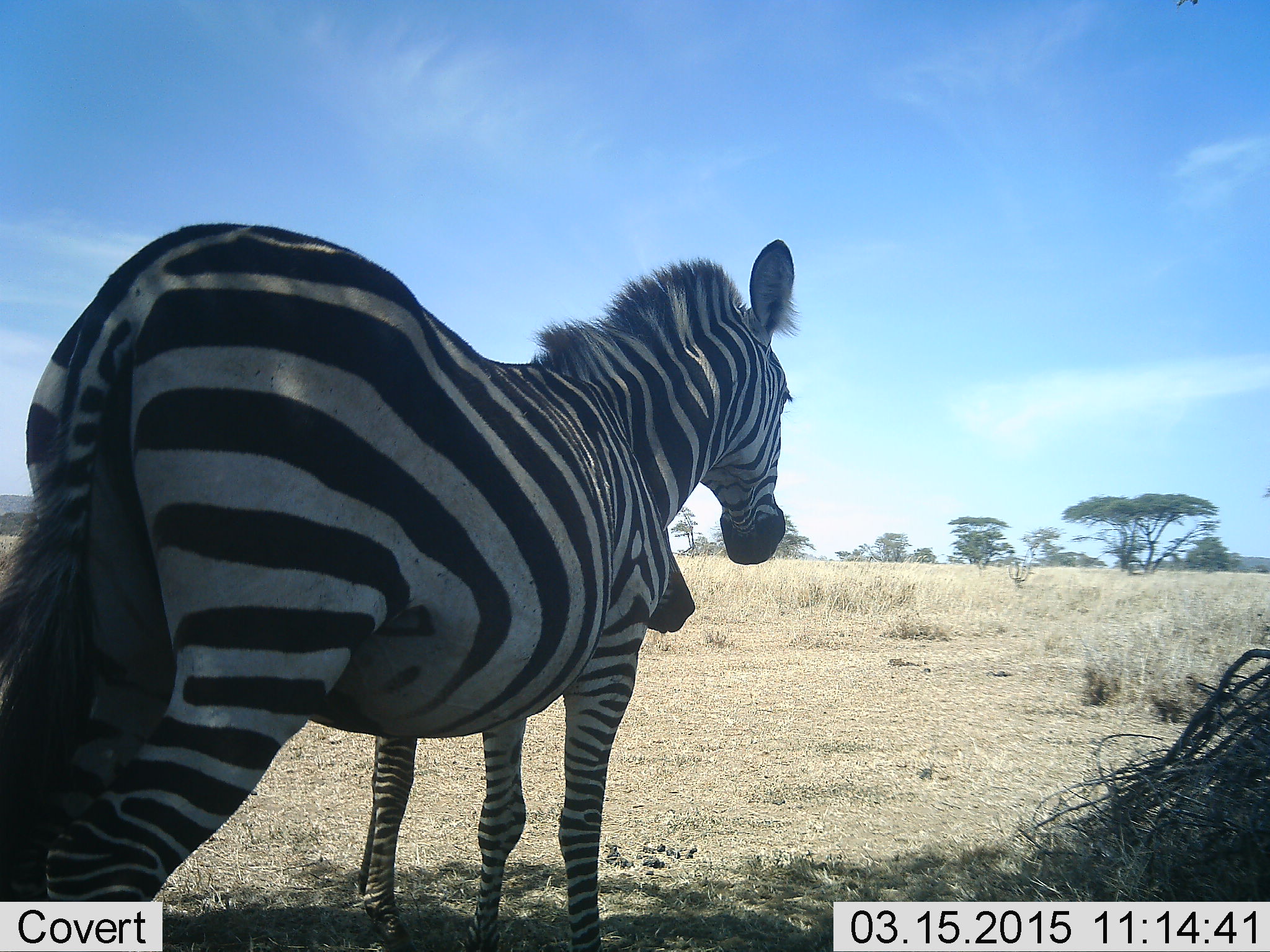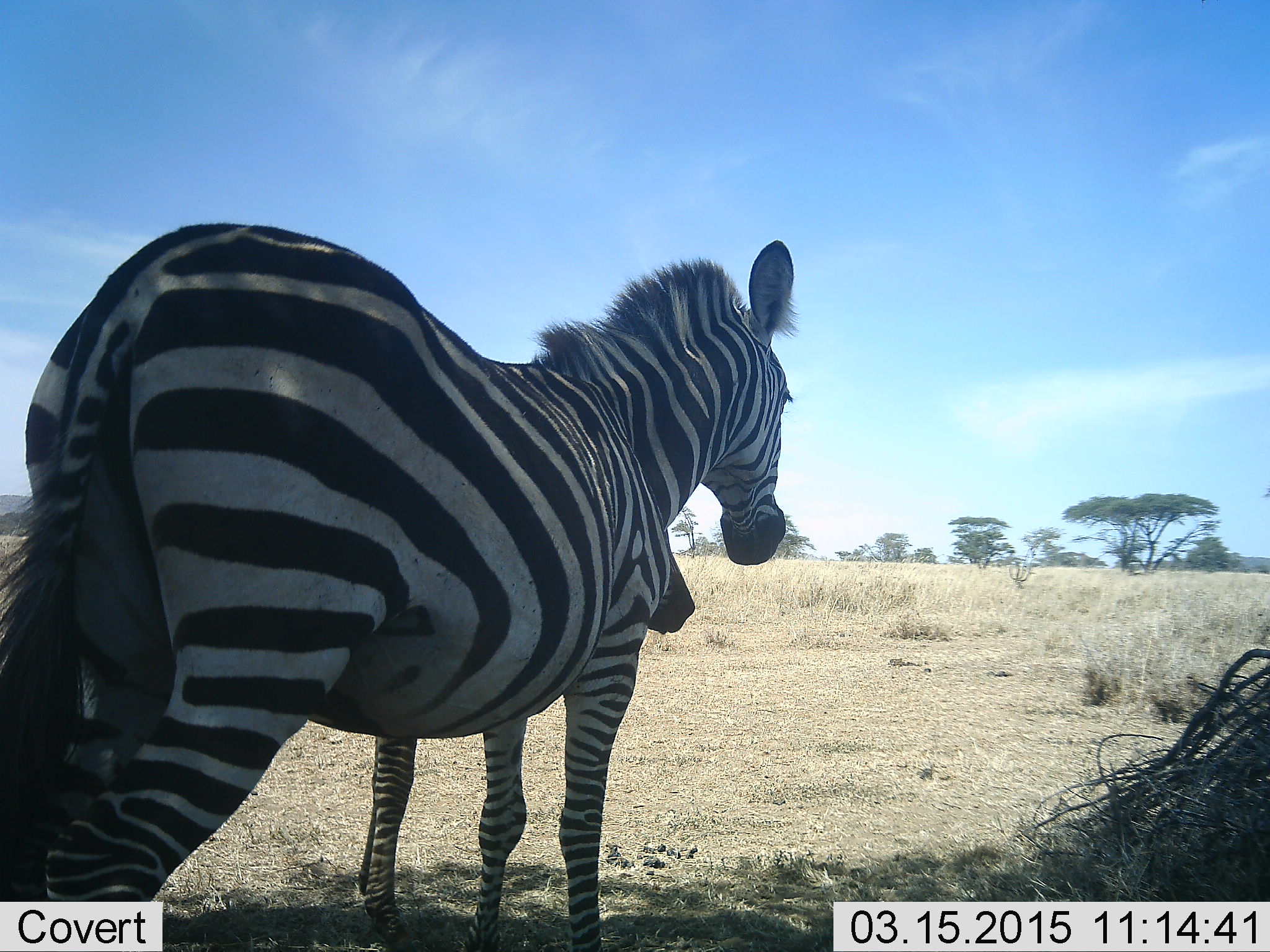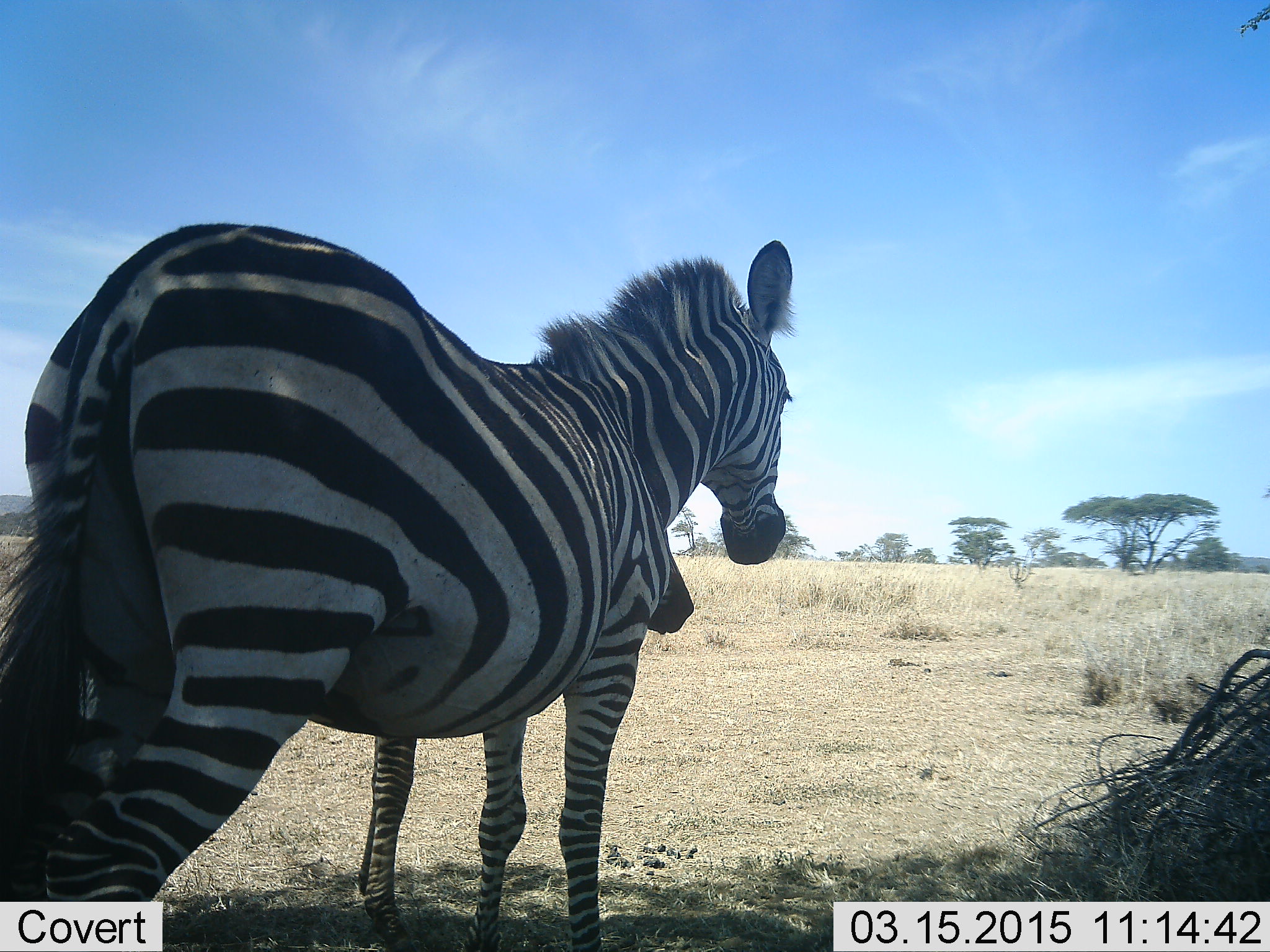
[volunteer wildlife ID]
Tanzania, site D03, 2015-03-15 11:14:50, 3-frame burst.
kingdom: Animalia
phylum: Chordata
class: Mammalia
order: Perissodactyla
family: Equidae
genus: Equus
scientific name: Equus quagga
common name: plains zebra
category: zebra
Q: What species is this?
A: Zebra (plains zebra) (Equus quagga).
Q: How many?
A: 2.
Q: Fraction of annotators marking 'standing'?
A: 100%.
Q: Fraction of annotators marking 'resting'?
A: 0%.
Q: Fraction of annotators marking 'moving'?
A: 0%.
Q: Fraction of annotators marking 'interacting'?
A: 0%.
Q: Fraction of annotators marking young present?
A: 30%.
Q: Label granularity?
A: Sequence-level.